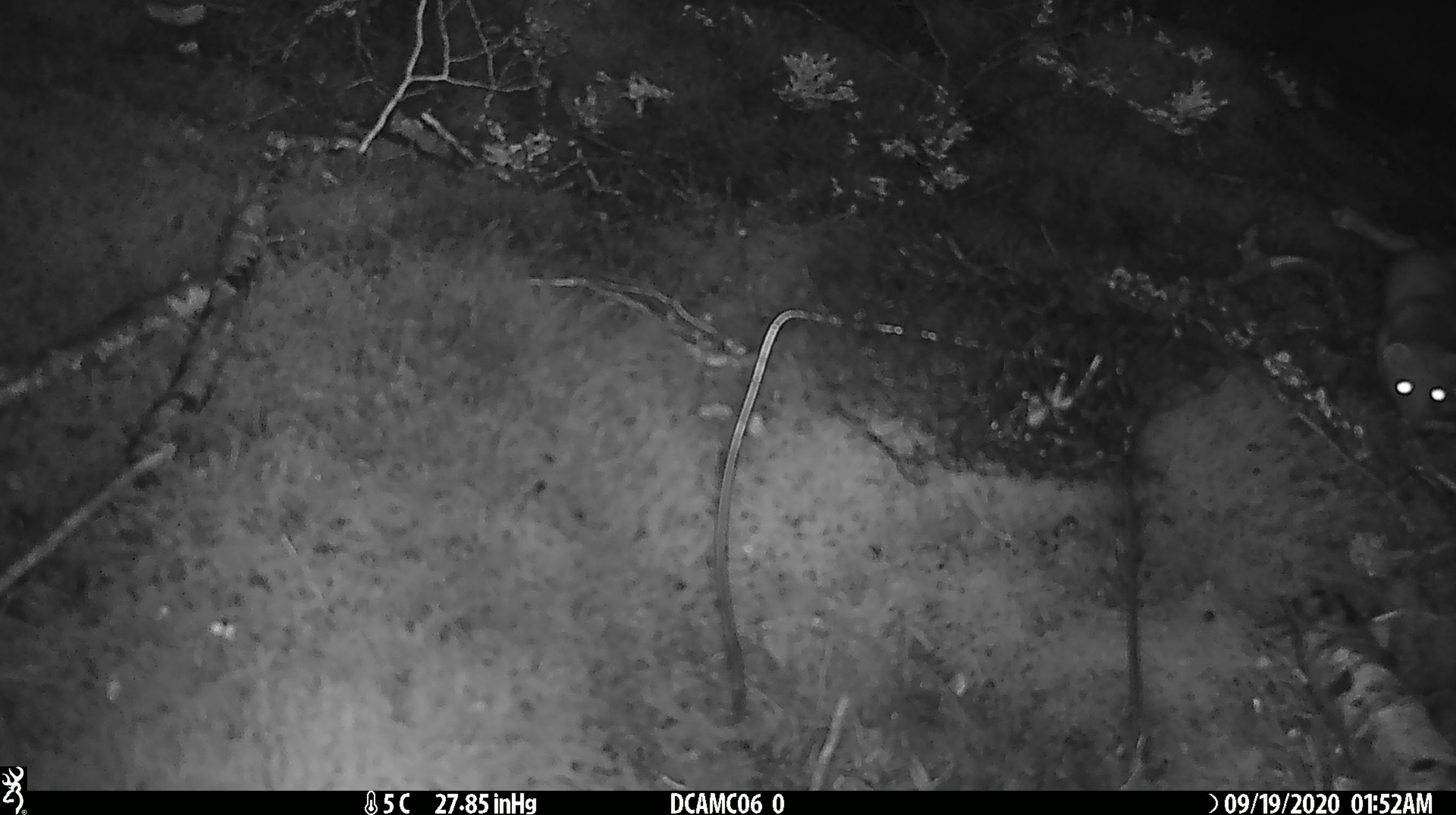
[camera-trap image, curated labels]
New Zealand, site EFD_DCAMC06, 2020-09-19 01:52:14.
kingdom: Animalia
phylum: Chordata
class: Mammalia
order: Carnivora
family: Mustelidae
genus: Mustela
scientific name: Mustela erminea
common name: stoat